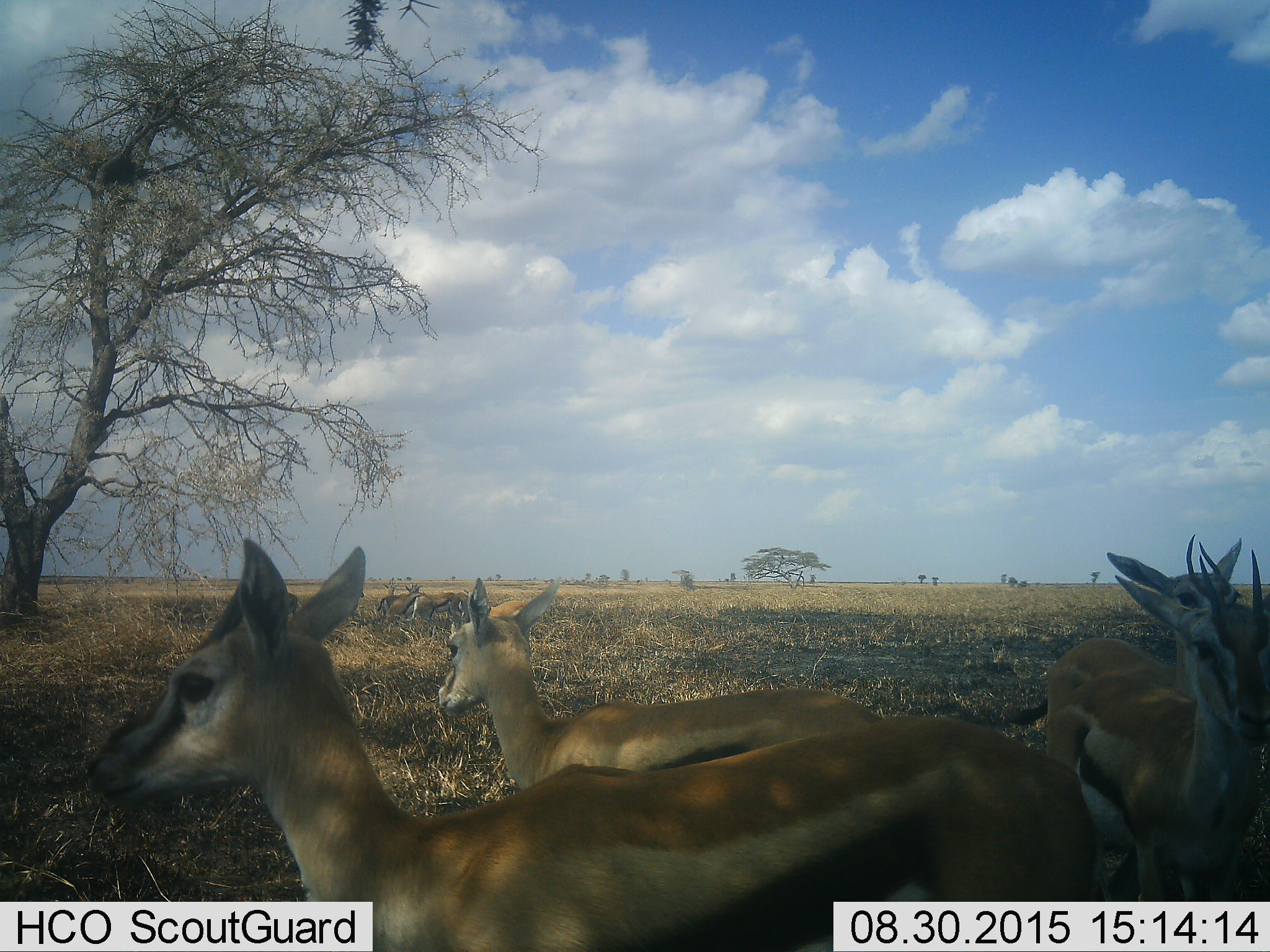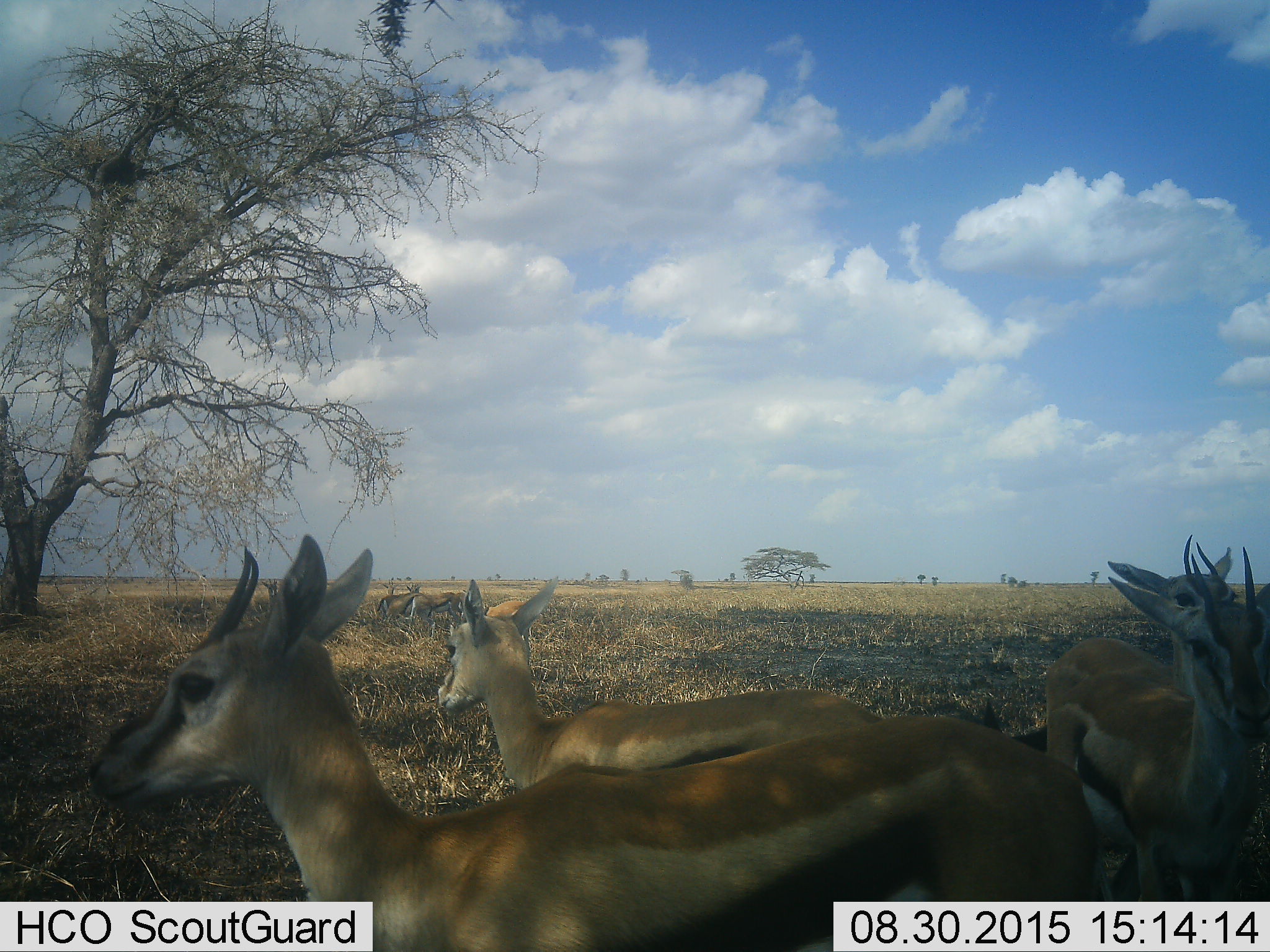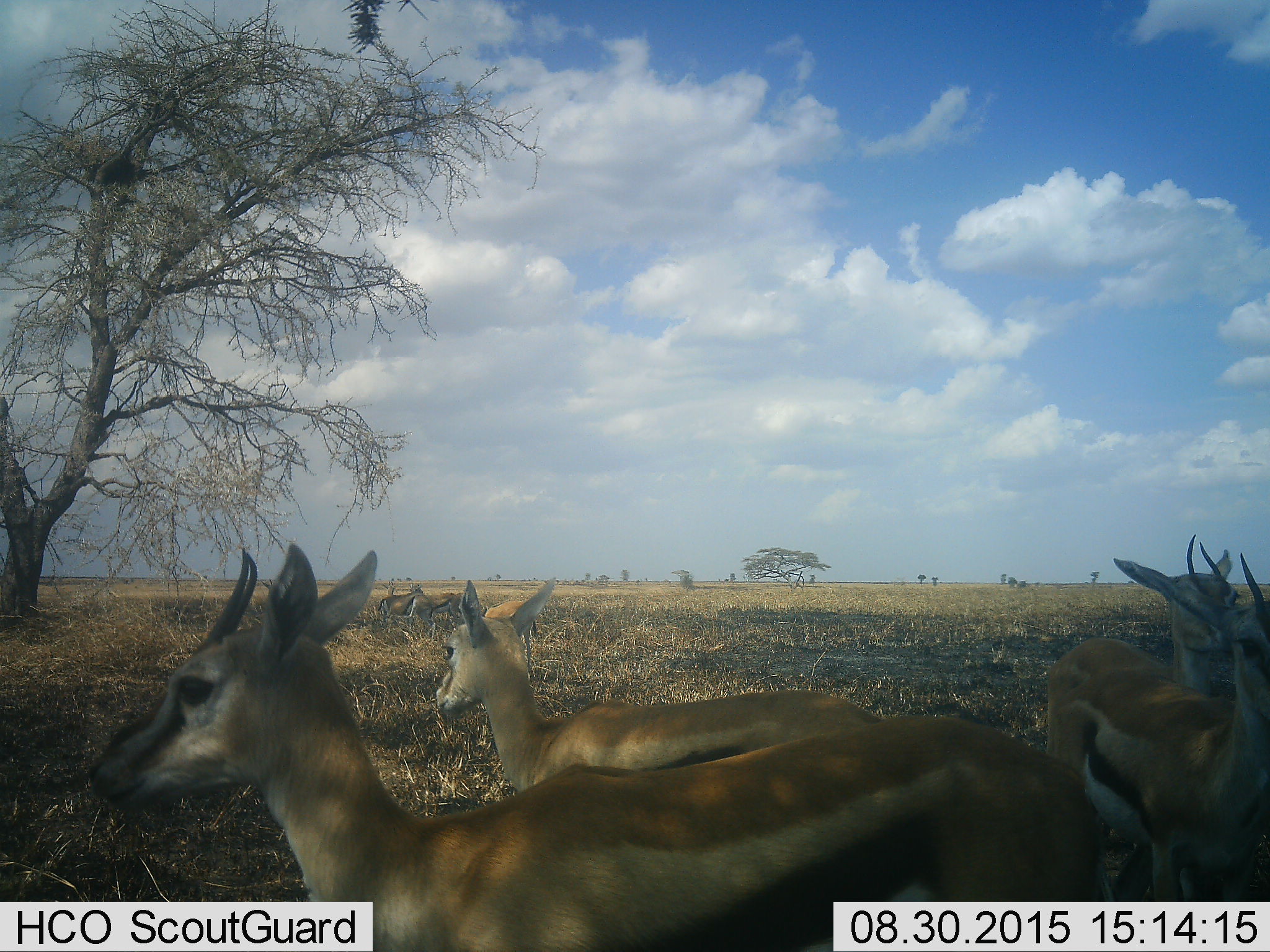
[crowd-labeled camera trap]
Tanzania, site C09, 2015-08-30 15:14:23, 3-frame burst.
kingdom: Animalia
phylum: Chordata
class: Mammalia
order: Artiodactyla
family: Bovidae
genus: Eudorcas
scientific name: Eudorcas thomsonii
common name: thomson's gazelle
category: gazellethomsons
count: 7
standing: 100%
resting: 23%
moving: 31%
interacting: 23%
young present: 23%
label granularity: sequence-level